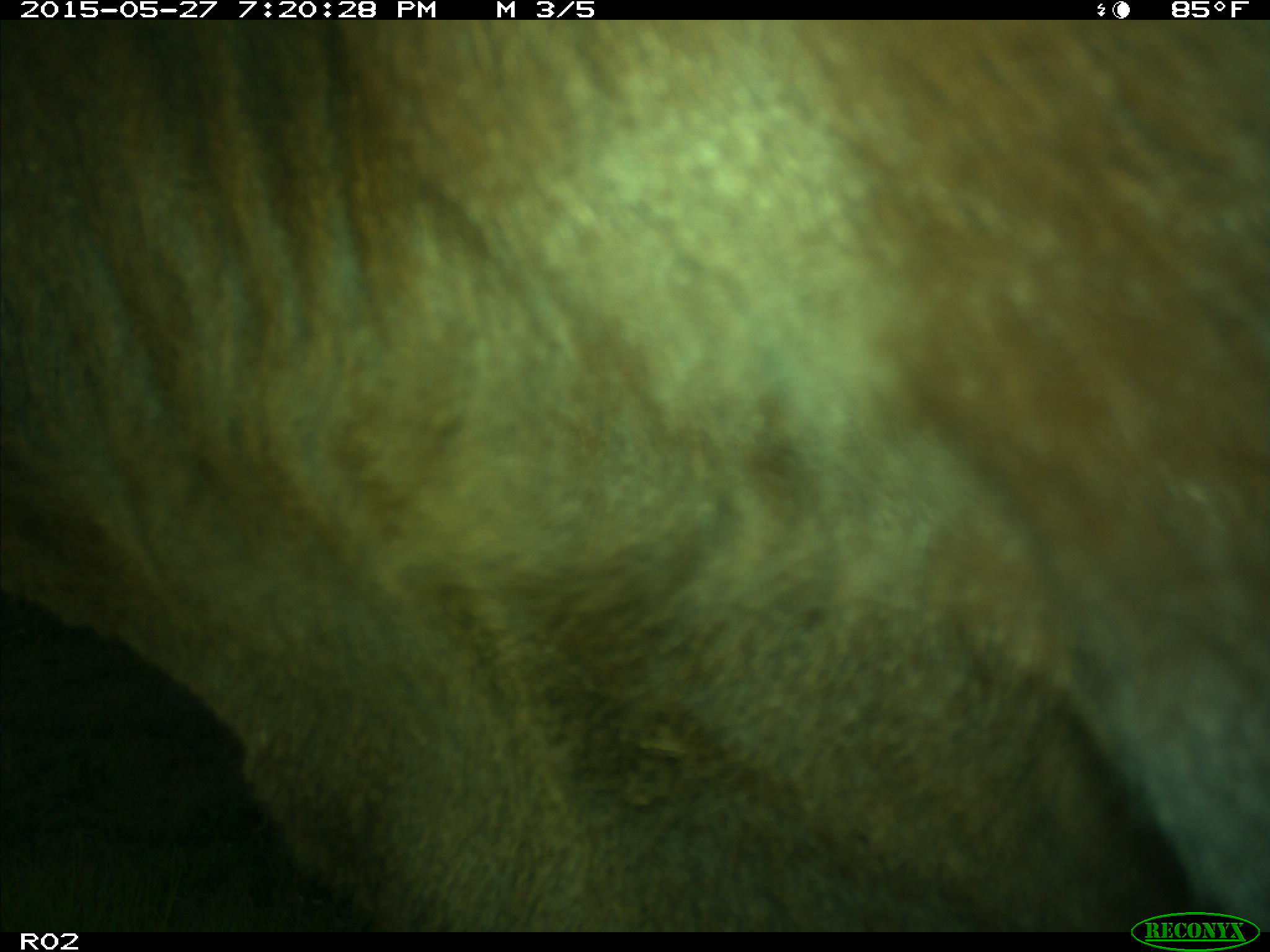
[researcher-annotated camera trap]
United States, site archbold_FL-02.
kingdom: Animalia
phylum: Chordata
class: Mammalia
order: Artiodactyla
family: Bovidae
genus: Bos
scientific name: Bos taurus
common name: domestic cow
Bos taurus (domestic cow).